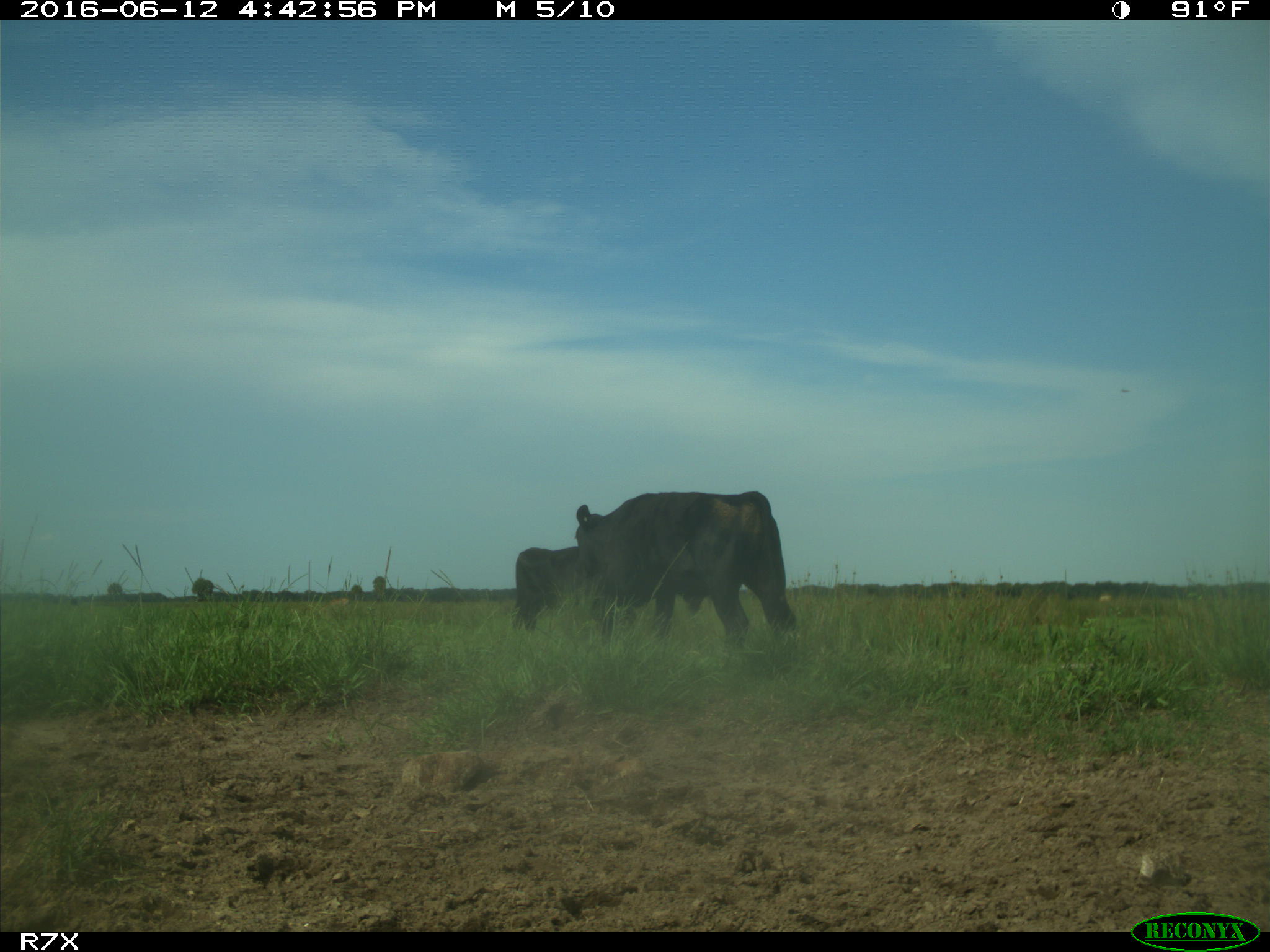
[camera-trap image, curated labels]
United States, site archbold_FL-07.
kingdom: Animalia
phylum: Chordata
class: Mammalia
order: Artiodactyla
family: Bovidae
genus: Bos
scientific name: Bos taurus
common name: domestic cow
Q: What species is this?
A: Bos taurus (domestic cow).